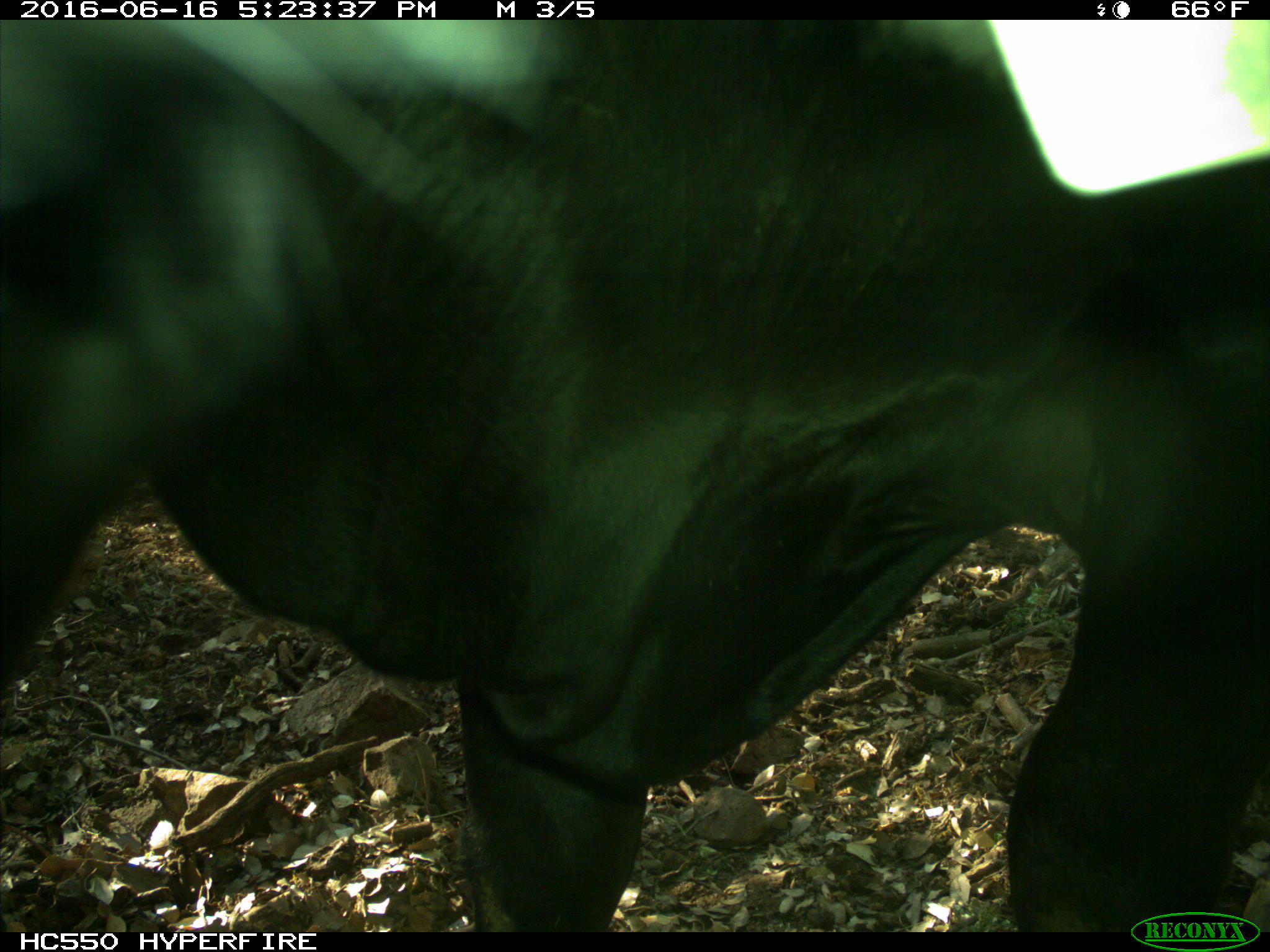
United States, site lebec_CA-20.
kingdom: Animalia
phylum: Chordata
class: Mammalia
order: Artiodactyla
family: Bovidae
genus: Bos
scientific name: Bos taurus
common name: domestic cow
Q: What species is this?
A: Bos taurus (domestic cow).